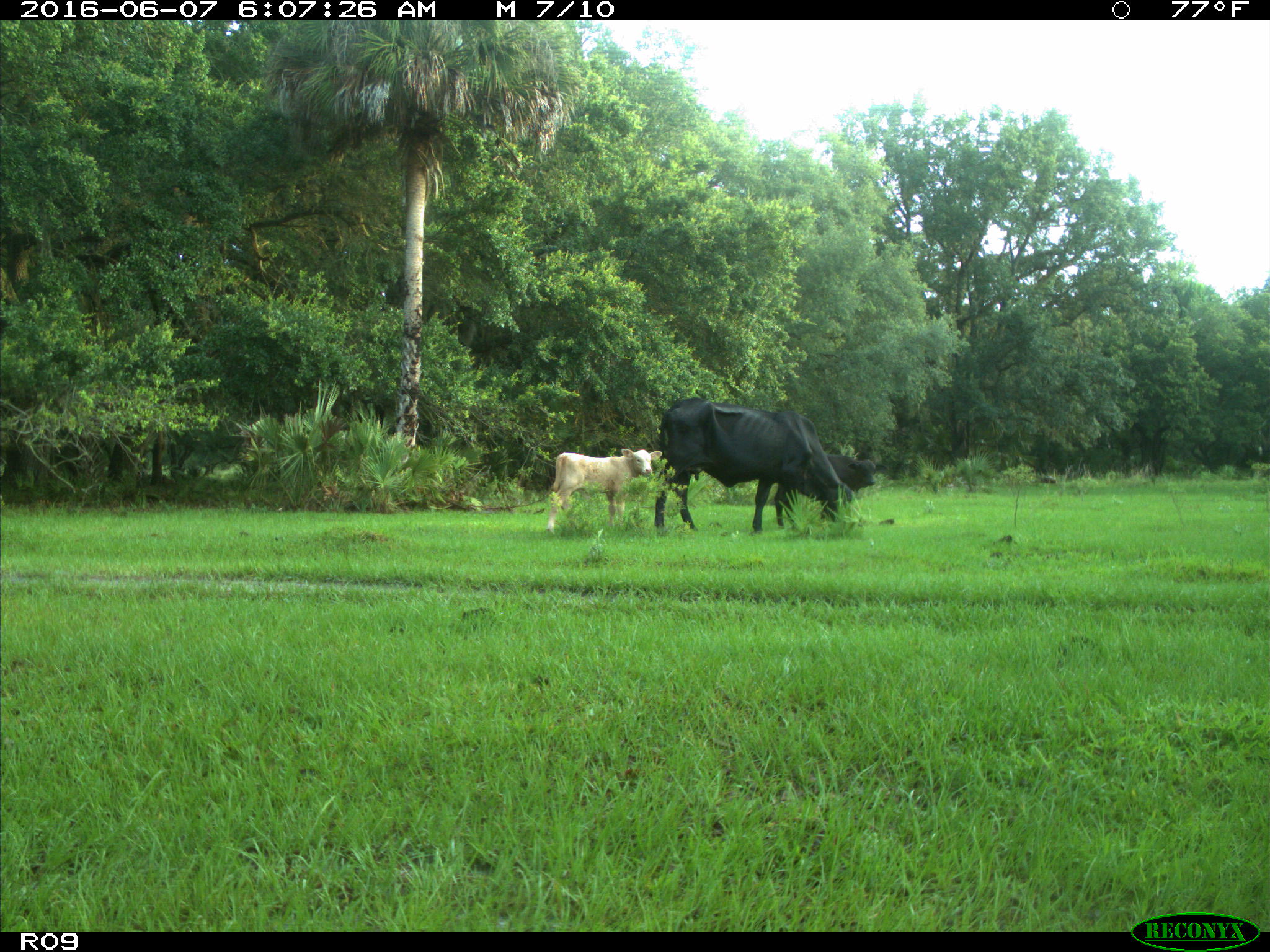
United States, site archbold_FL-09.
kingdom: Animalia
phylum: Chordata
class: Mammalia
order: Artiodactyla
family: Bovidae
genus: Bos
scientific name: Bos taurus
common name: domestic cow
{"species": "Bos taurus (domestic cow)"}